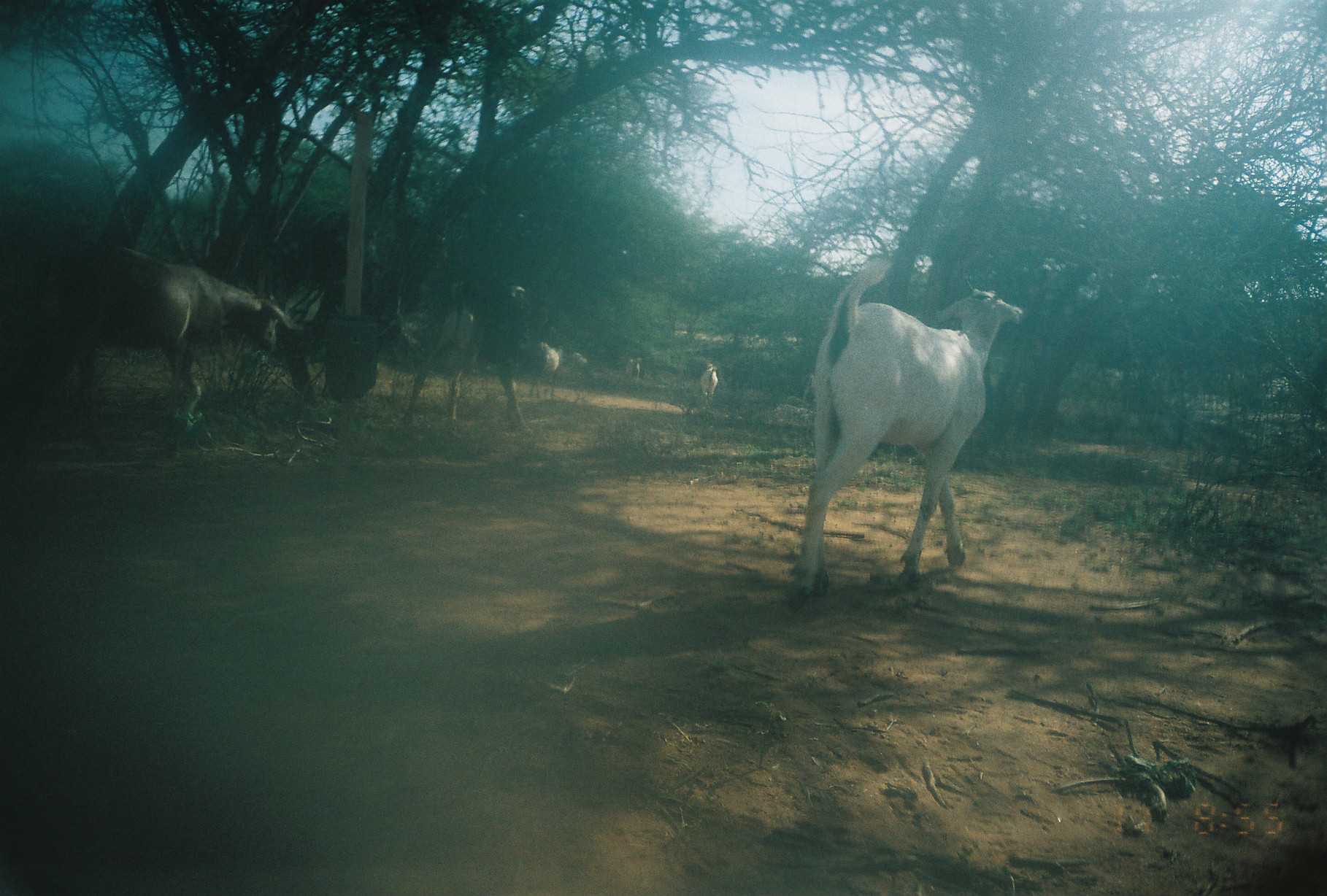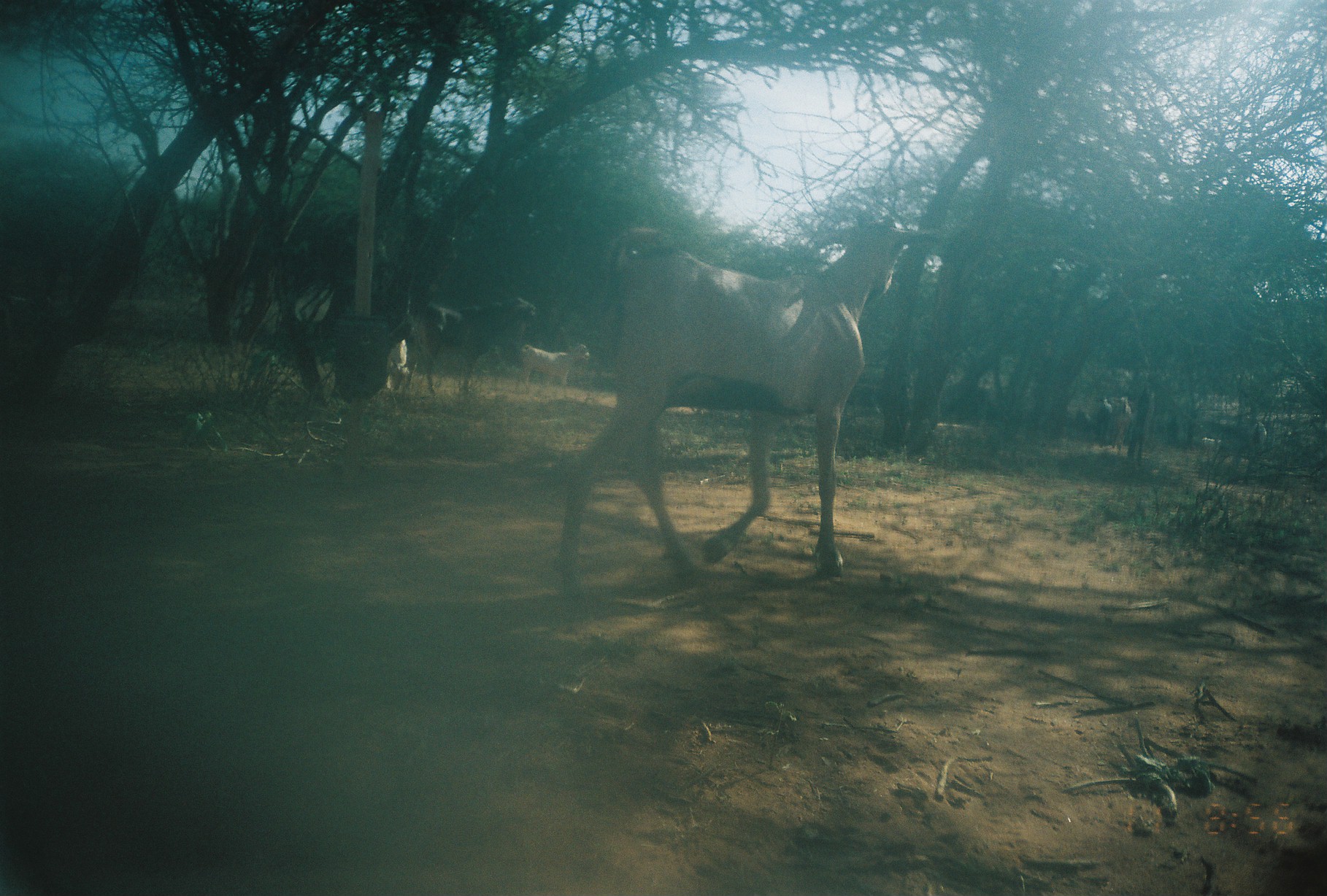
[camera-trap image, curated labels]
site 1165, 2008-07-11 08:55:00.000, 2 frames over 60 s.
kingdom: Animalia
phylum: Chordata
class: Mammalia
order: Artiodactyla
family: Bovidae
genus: Capra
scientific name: Capra aegagrus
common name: wild goat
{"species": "Capra aegagrus (wild goat)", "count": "6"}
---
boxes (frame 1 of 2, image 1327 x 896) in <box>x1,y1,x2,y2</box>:
capra aegagrus: <box>793,252,1027,608</box>; <box>24,230,313,444</box>; <box>403,264,542,442</box>; <box>526,341,565,403</box>; <box>699,360,718,409</box>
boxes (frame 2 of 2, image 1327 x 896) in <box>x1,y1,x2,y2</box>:
capra aegagrus: <box>552,218,948,604</box>; <box>403,296,537,398</box>; <box>514,343,591,394</box>; <box>386,339,409,390</box>; <box>1094,394,1113,452</box>; <box>1112,395,1131,452</box>